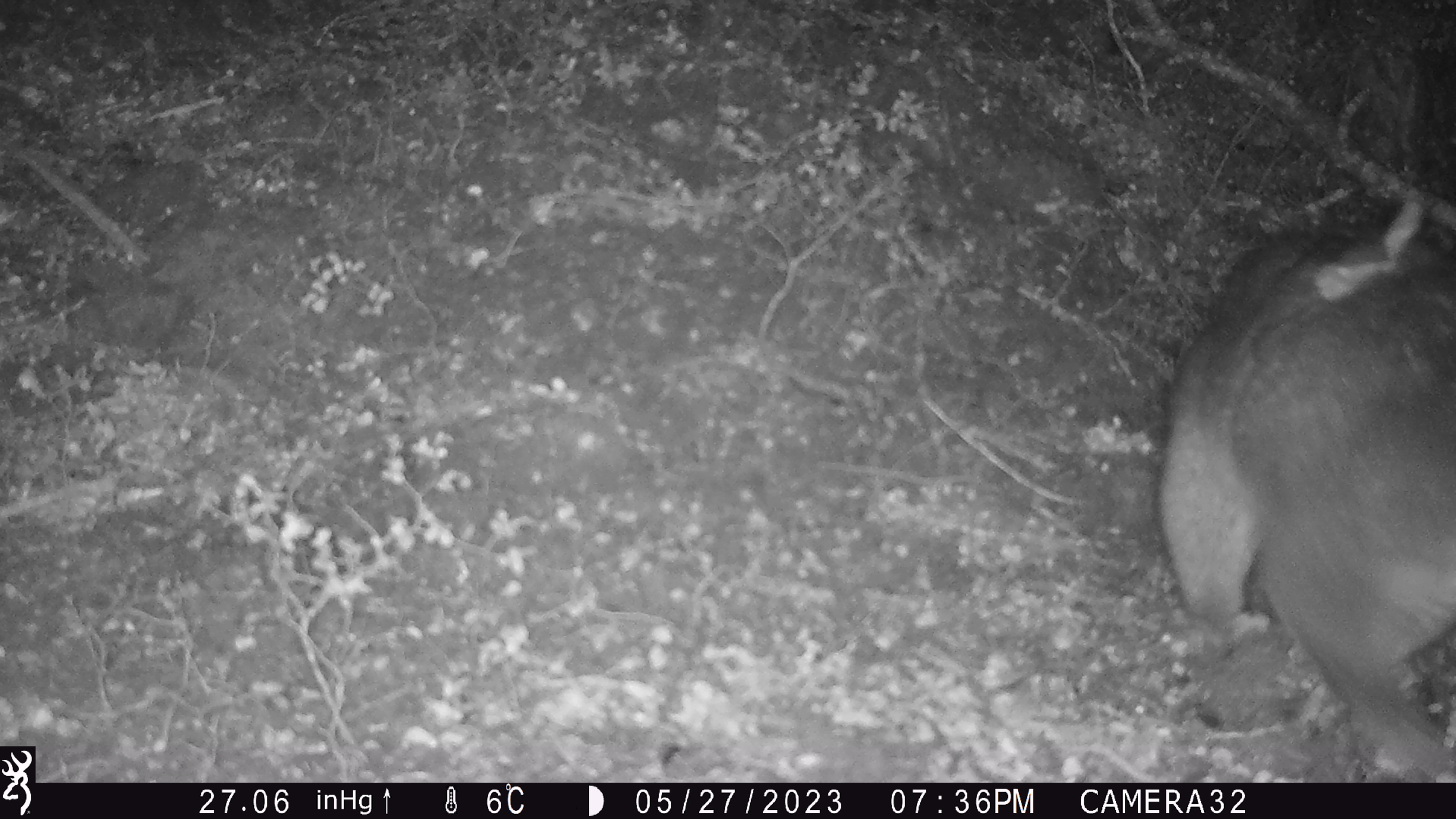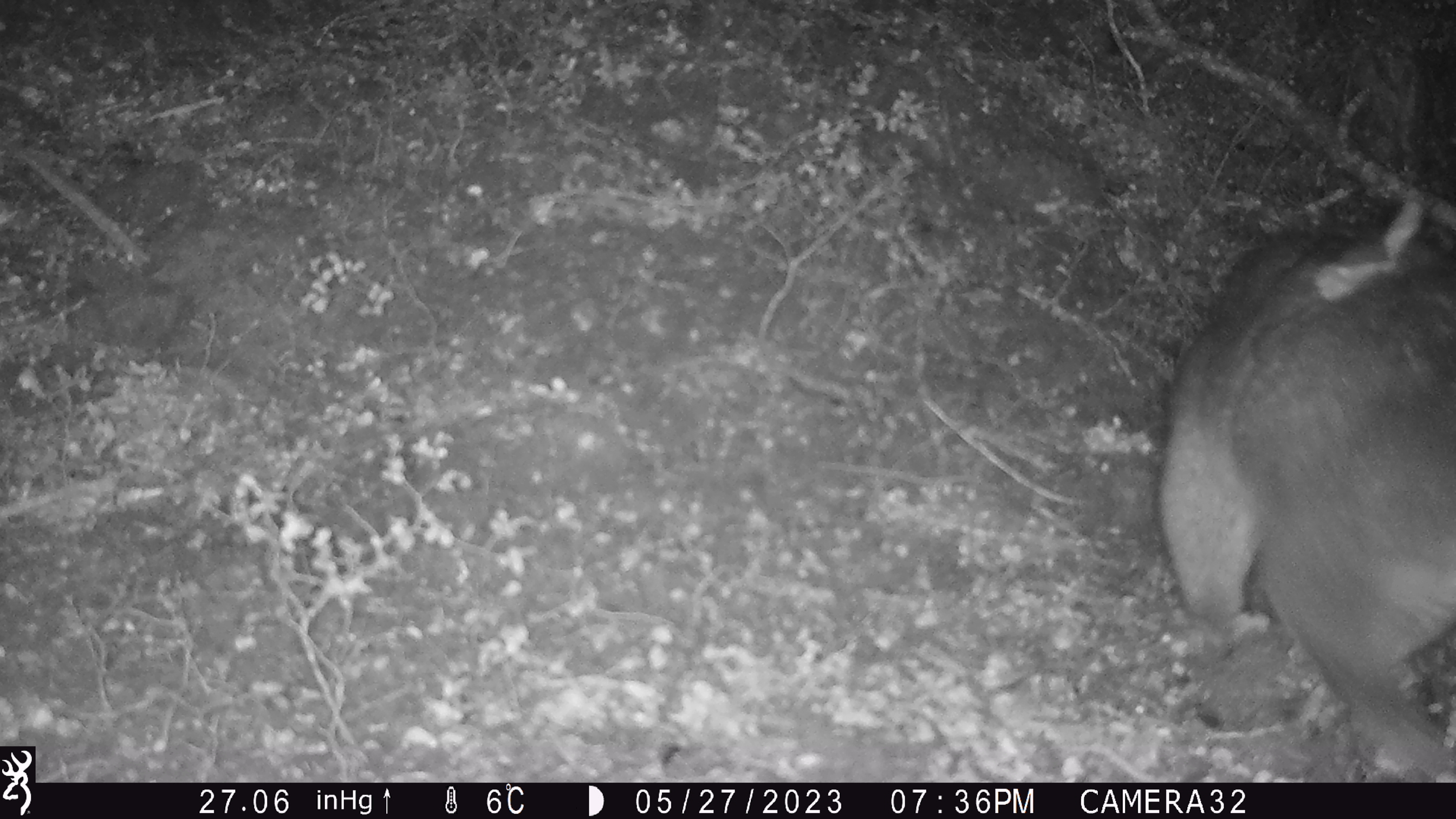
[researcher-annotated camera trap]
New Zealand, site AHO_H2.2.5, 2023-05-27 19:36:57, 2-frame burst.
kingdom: Animalia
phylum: Chordata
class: Mammalia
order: Diprotodontia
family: Phalangeridae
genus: Trichosurus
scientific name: Trichosurus vulpecula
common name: common brushtail possum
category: possum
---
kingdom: Animalia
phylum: Chordata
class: Mammalia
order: Carnivora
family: Mustelidae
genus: Mustela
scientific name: Mustela erminea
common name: stoat